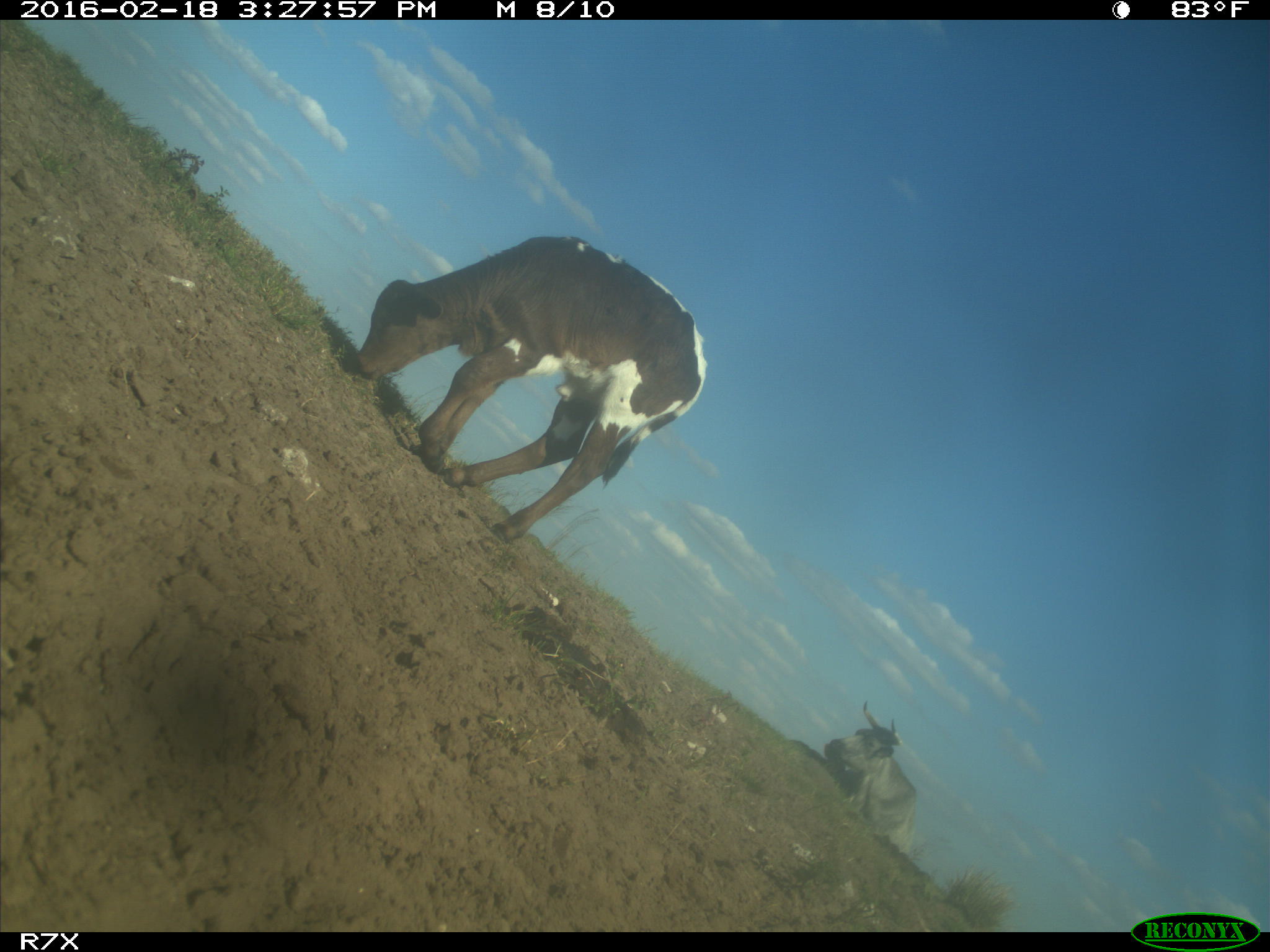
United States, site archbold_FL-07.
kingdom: Animalia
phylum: Chordata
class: Mammalia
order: Artiodactyla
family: Bovidae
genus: Bos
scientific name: Bos taurus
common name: domestic cow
Bos taurus (domestic cow).